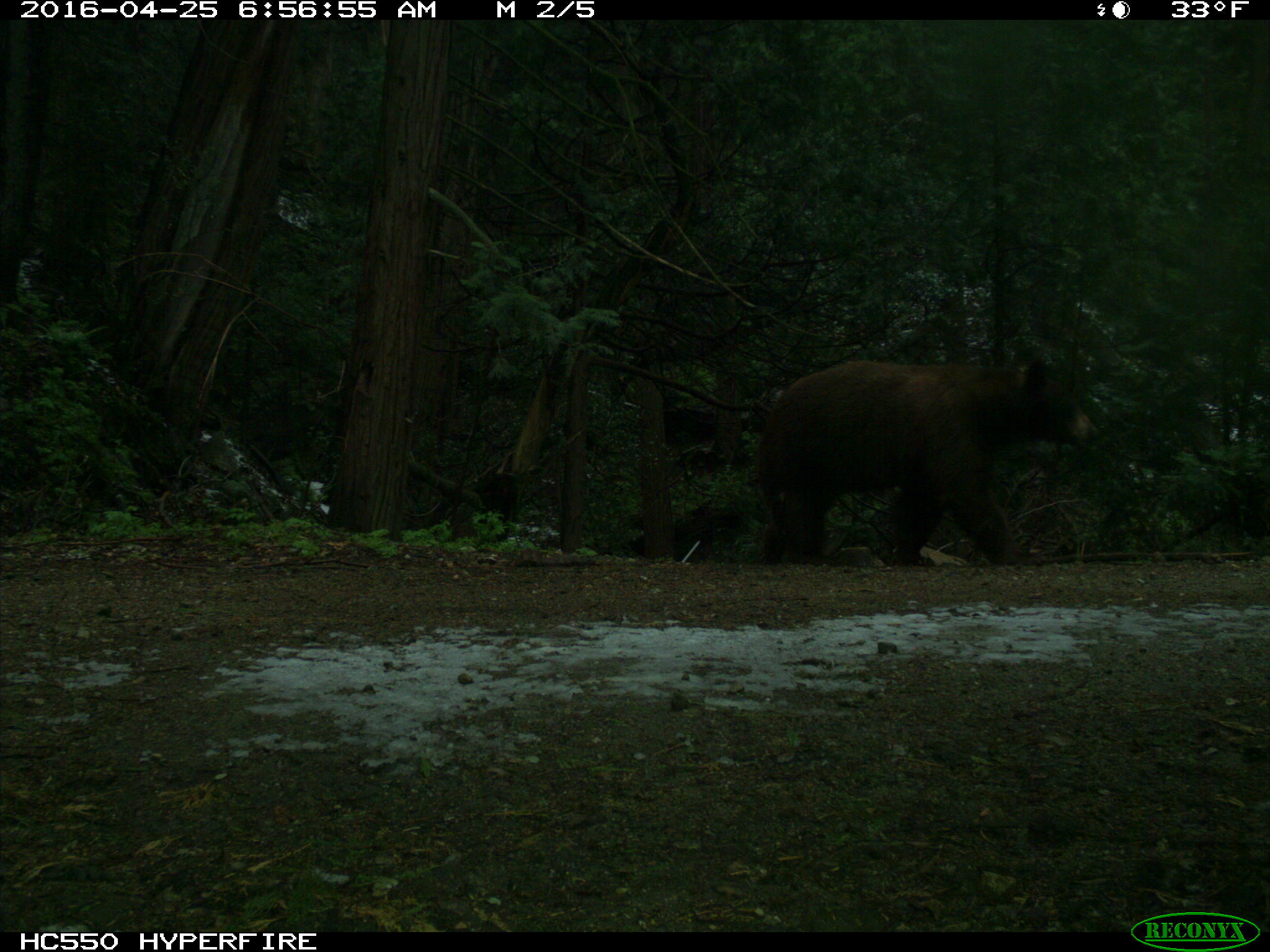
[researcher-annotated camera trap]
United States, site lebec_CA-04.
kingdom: Animalia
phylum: Chordata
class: Mammalia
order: Carnivora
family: Ursidae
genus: Ursus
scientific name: Ursus americanus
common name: american black bear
Ursus americanus (american black bear).